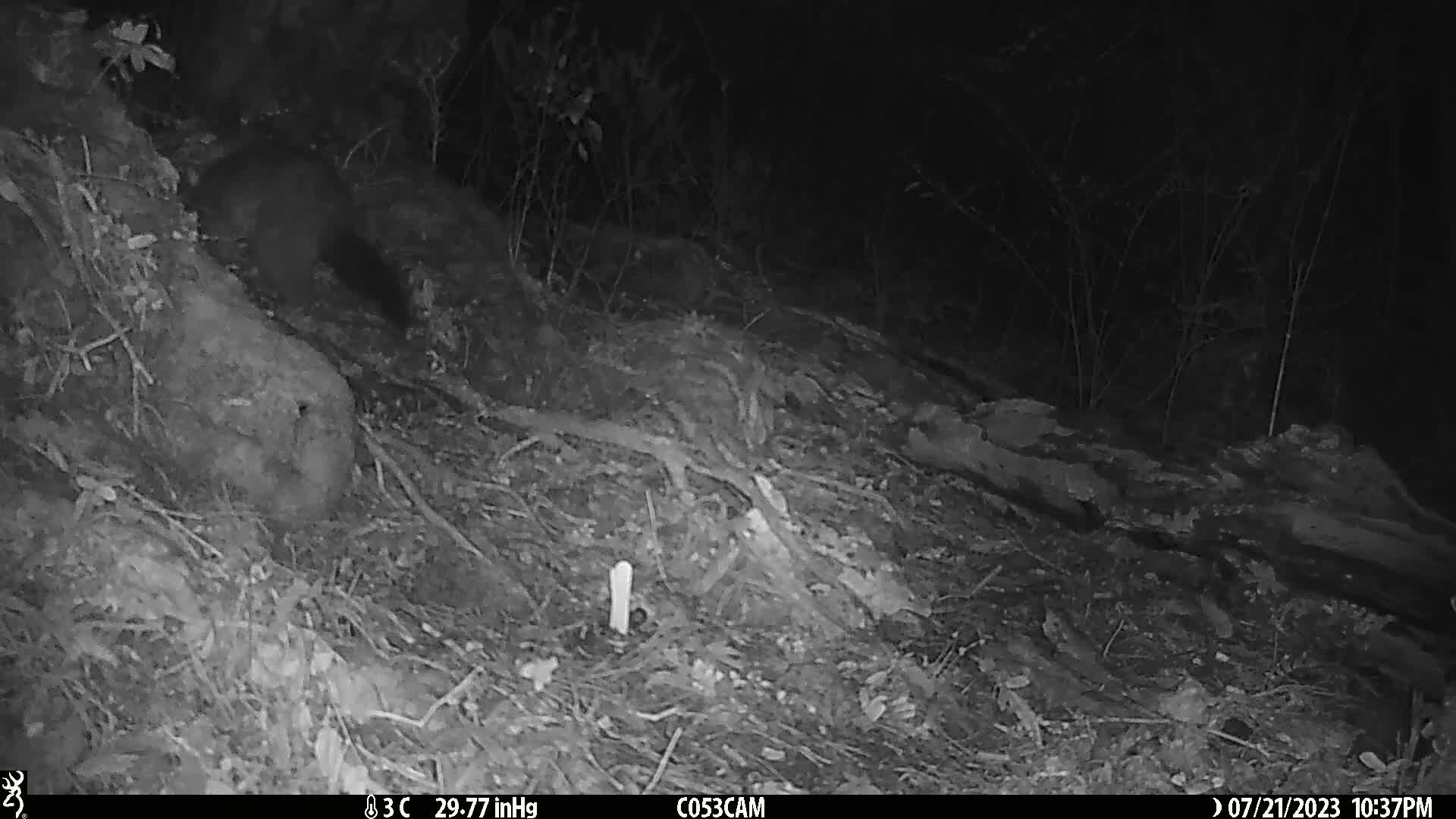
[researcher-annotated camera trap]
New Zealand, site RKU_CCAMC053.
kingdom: Animalia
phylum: Chordata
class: Mammalia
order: Diprotodontia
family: Phalangeridae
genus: Trichosurus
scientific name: Trichosurus vulpecula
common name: common brushtail possum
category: possum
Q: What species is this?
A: Possum (common brushtail possum) (Trichosurus vulpecula).